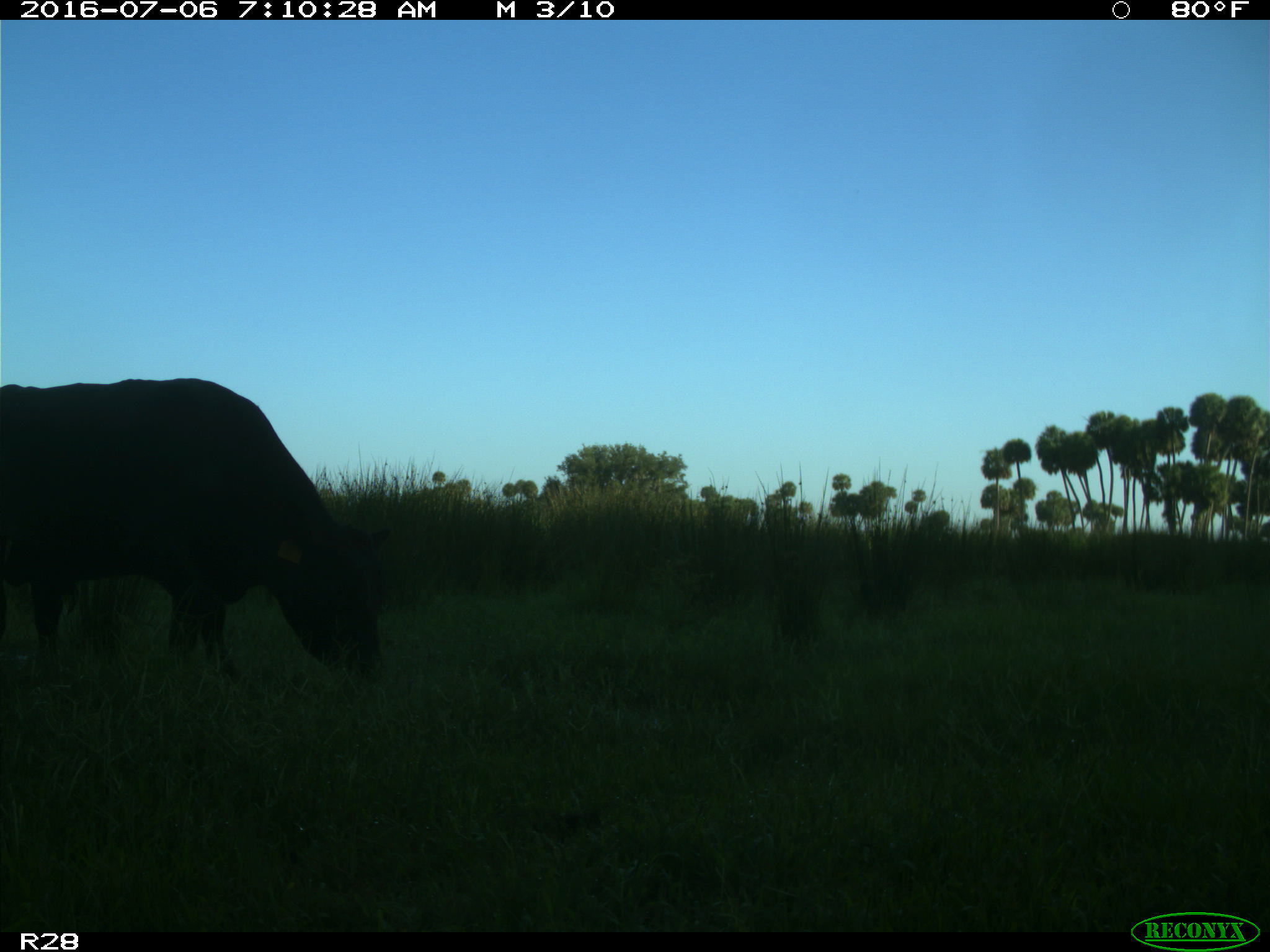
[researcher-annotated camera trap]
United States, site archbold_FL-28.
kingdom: Animalia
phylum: Chordata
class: Mammalia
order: Artiodactyla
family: Bovidae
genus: Bos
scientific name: Bos taurus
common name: domestic cow